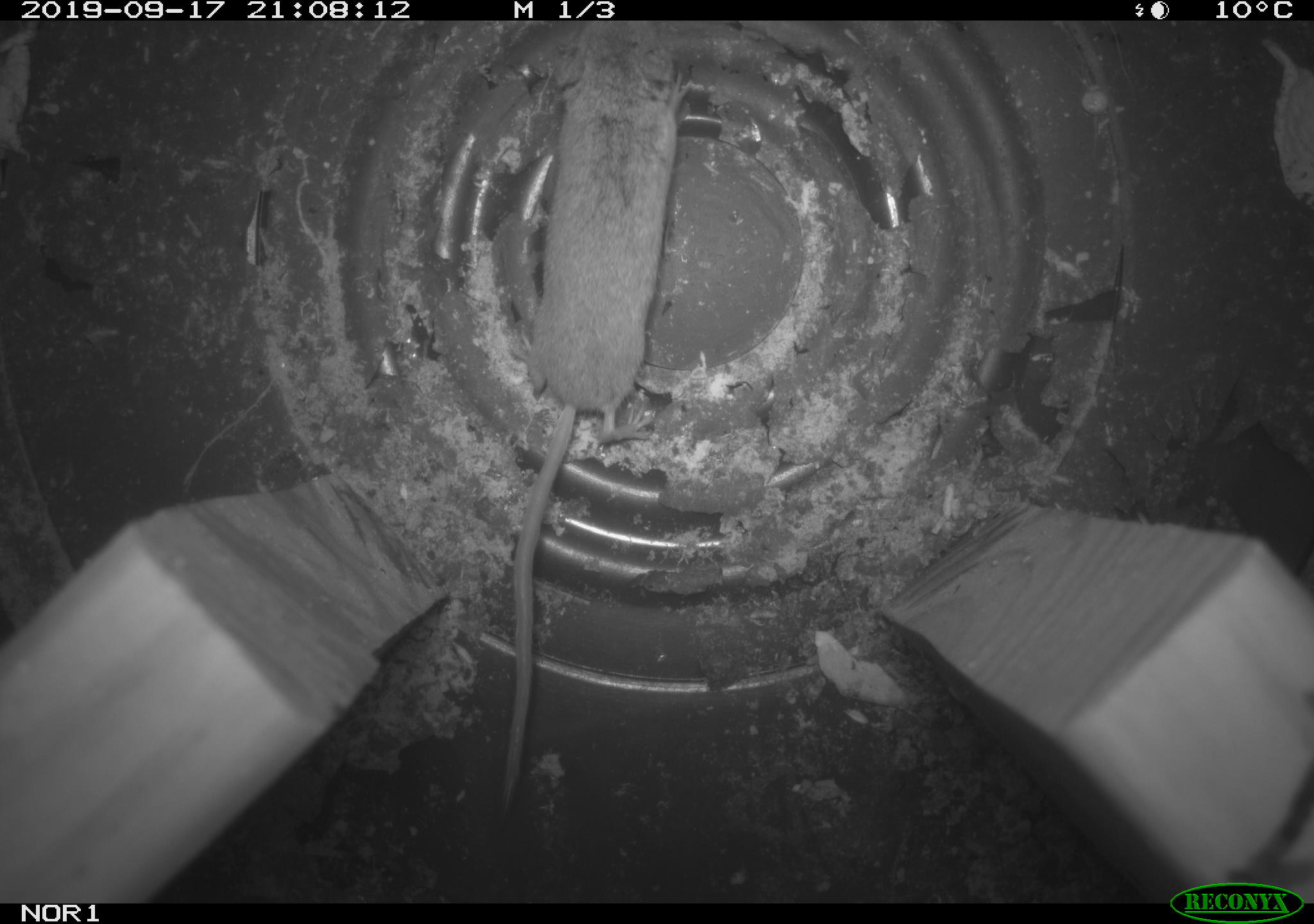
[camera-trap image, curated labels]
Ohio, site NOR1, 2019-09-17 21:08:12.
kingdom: Animalia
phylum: Chordata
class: Mammalia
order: Eulipotyphla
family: Soricidae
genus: Sorex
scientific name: Sorex cinereus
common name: masked shrew